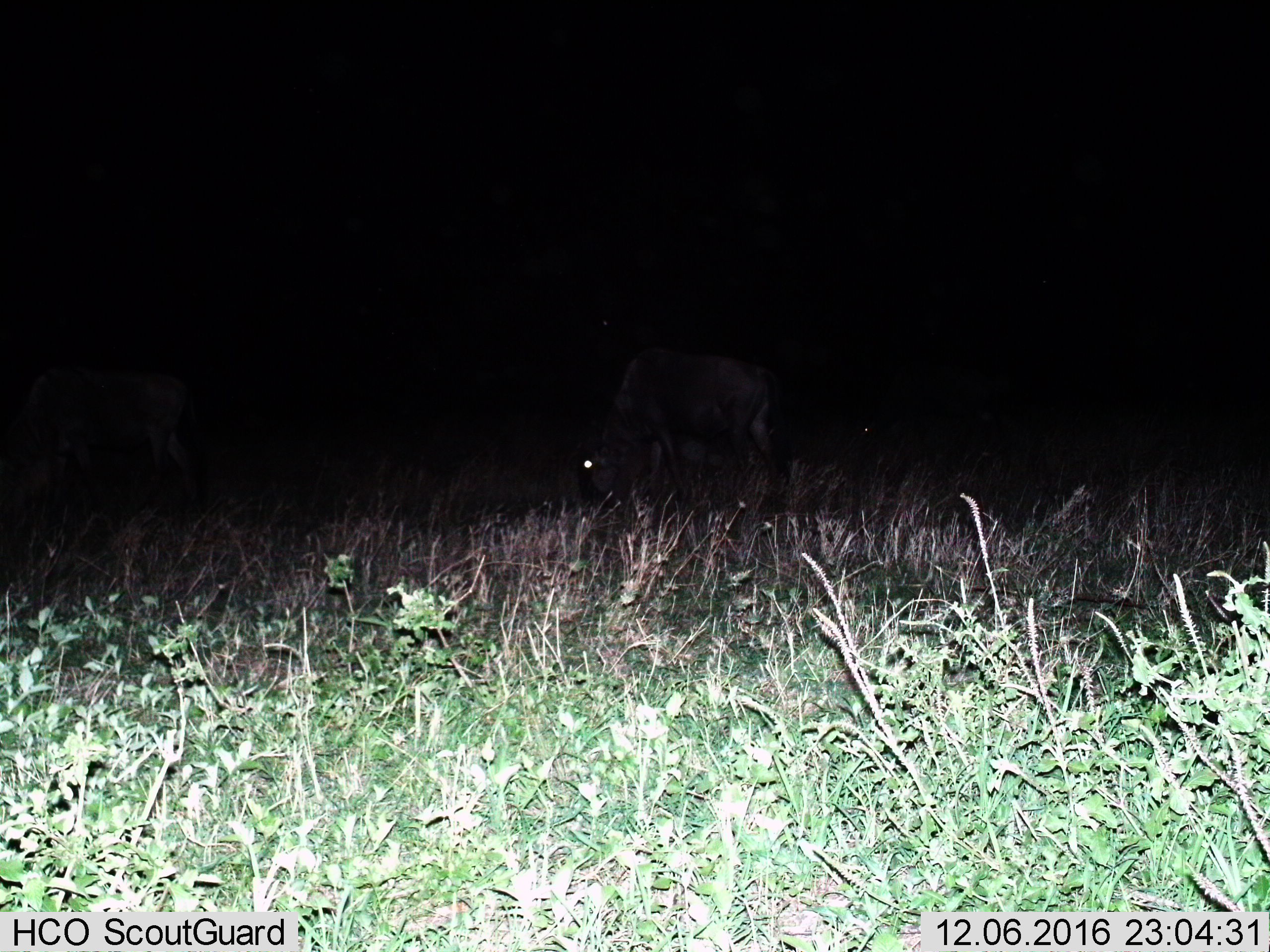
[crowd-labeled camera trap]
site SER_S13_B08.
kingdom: Animalia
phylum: Chordata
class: Mammalia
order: Artiodactyla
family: Bovidae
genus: Connochaetes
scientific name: Connochaetes taurinus taurinus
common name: blue wildebeest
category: wildebeestblue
Wildebeestblue (blue wildebeest) (Connochaetes taurinus taurinus), count 2. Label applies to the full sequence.